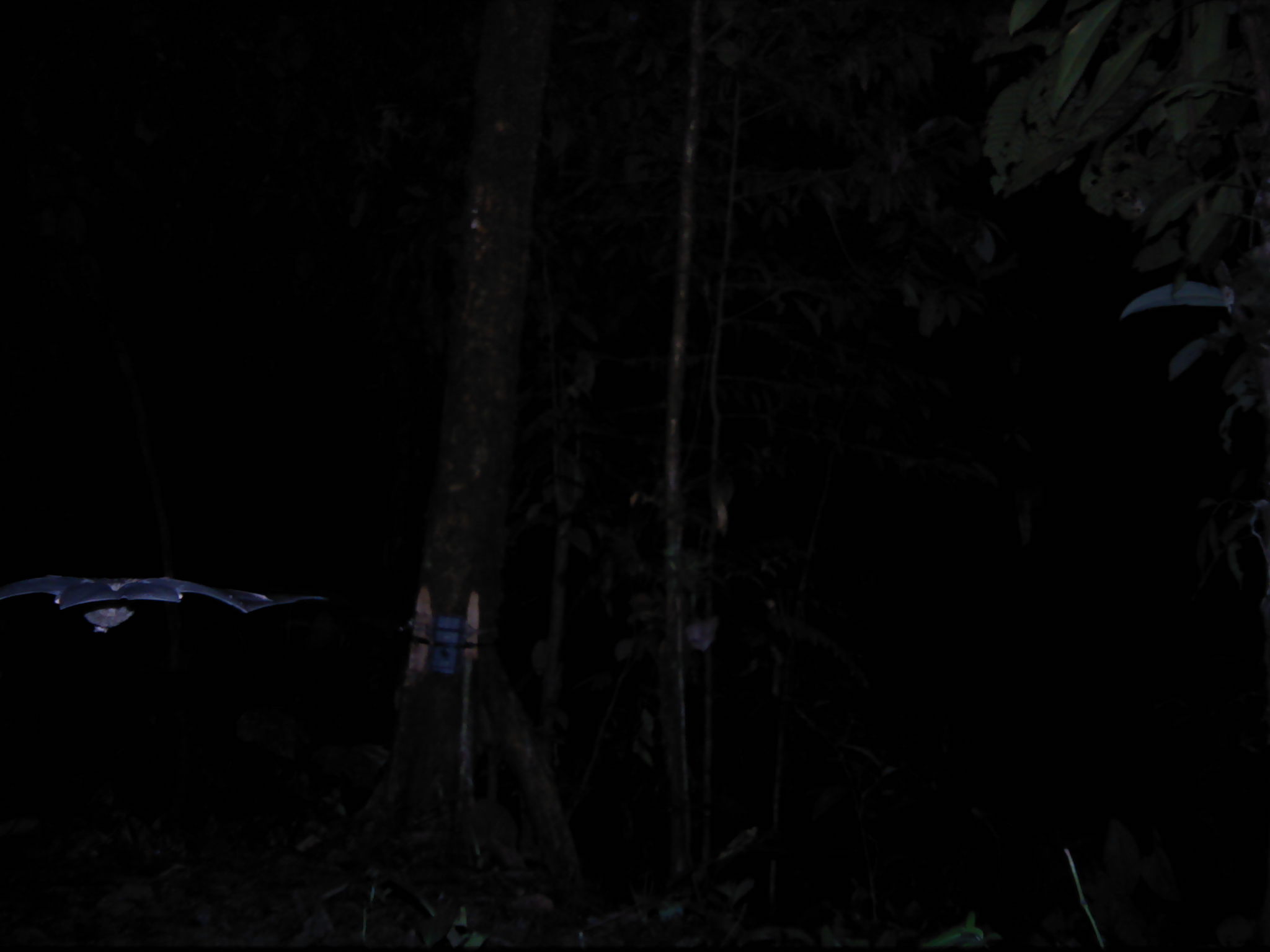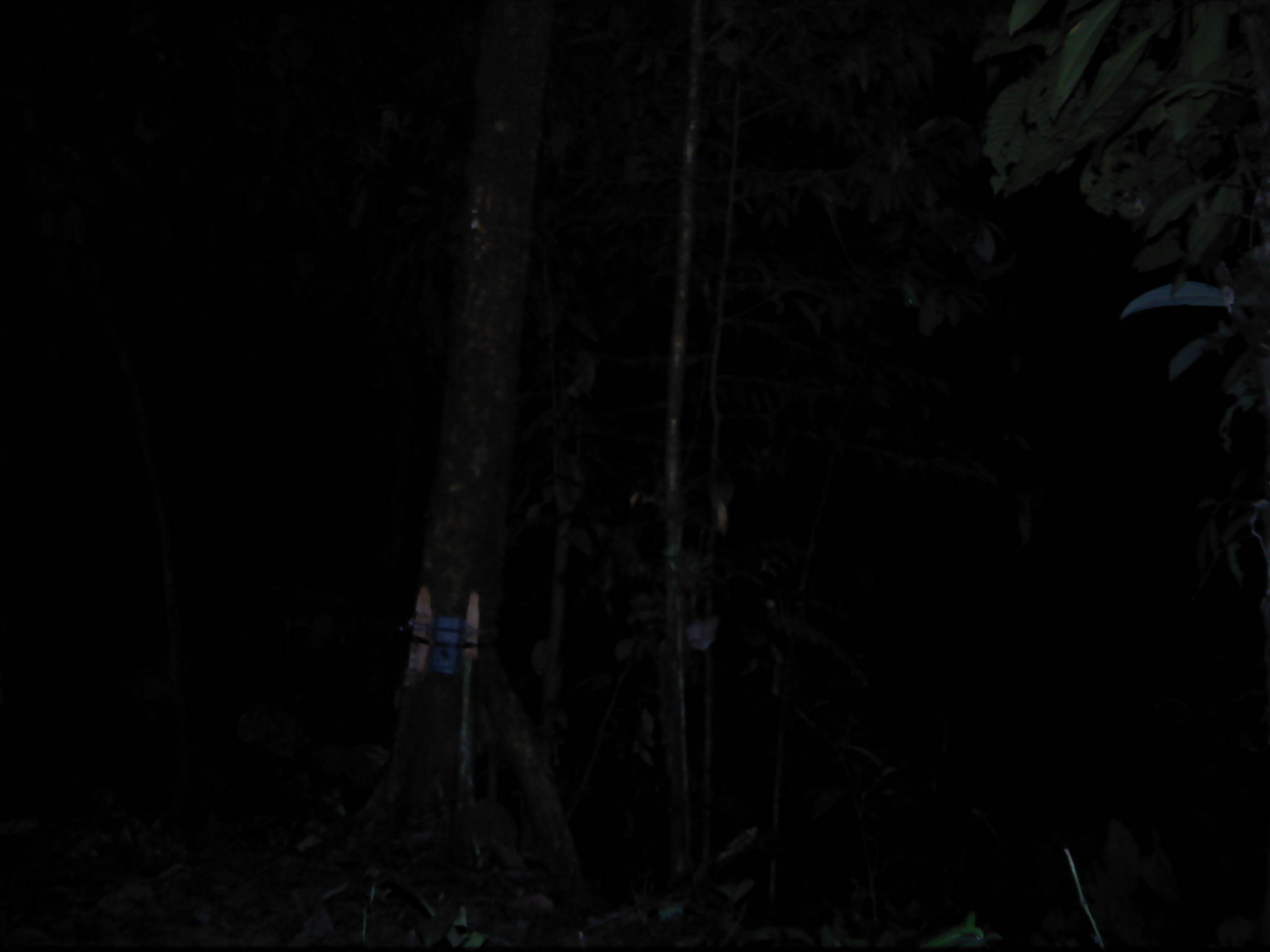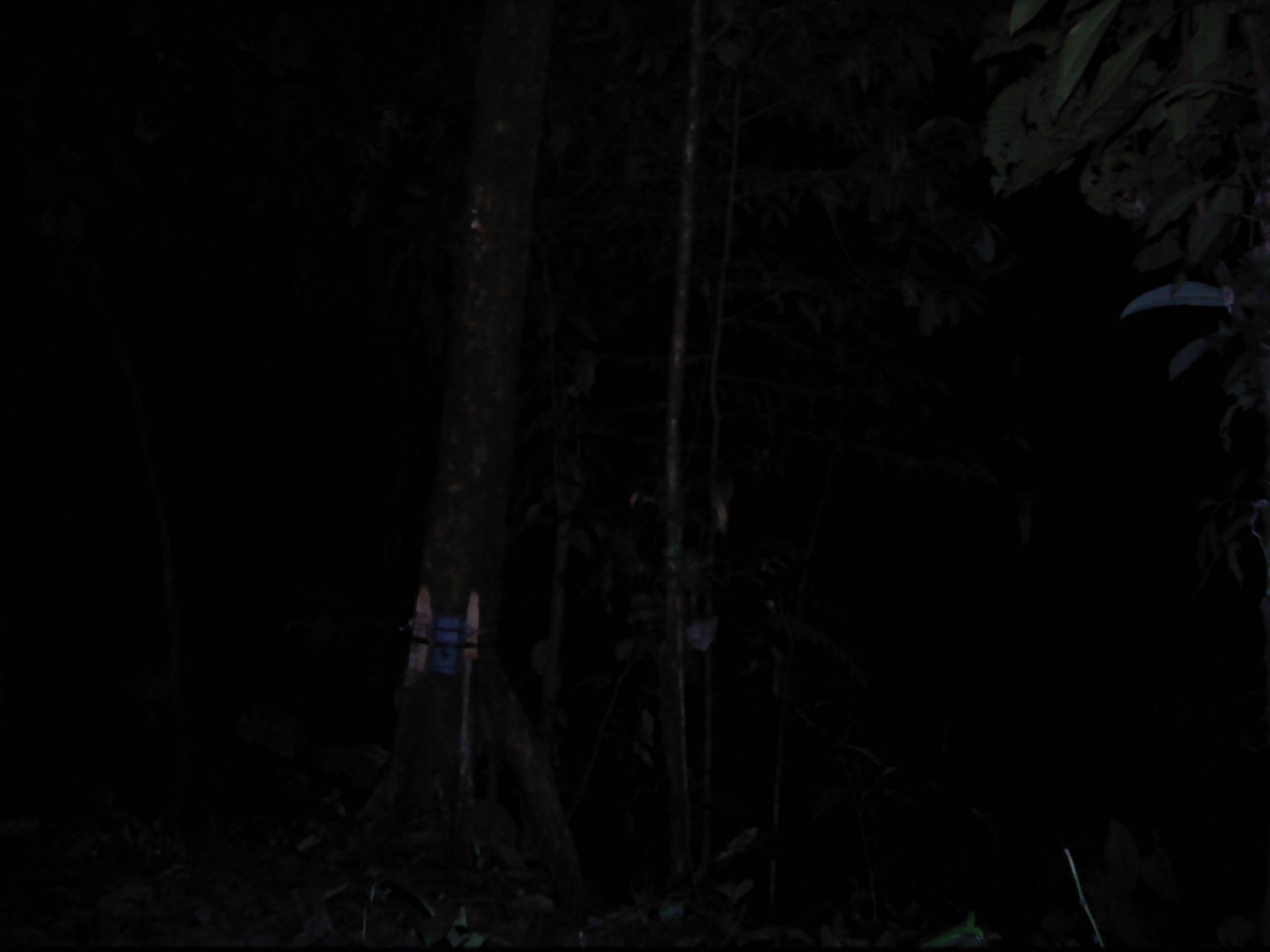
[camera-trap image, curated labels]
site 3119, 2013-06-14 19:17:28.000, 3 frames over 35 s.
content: unidentified animal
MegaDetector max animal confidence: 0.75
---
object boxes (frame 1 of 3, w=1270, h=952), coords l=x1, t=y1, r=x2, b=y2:
unknown: l=0, t=573, r=329, b=628